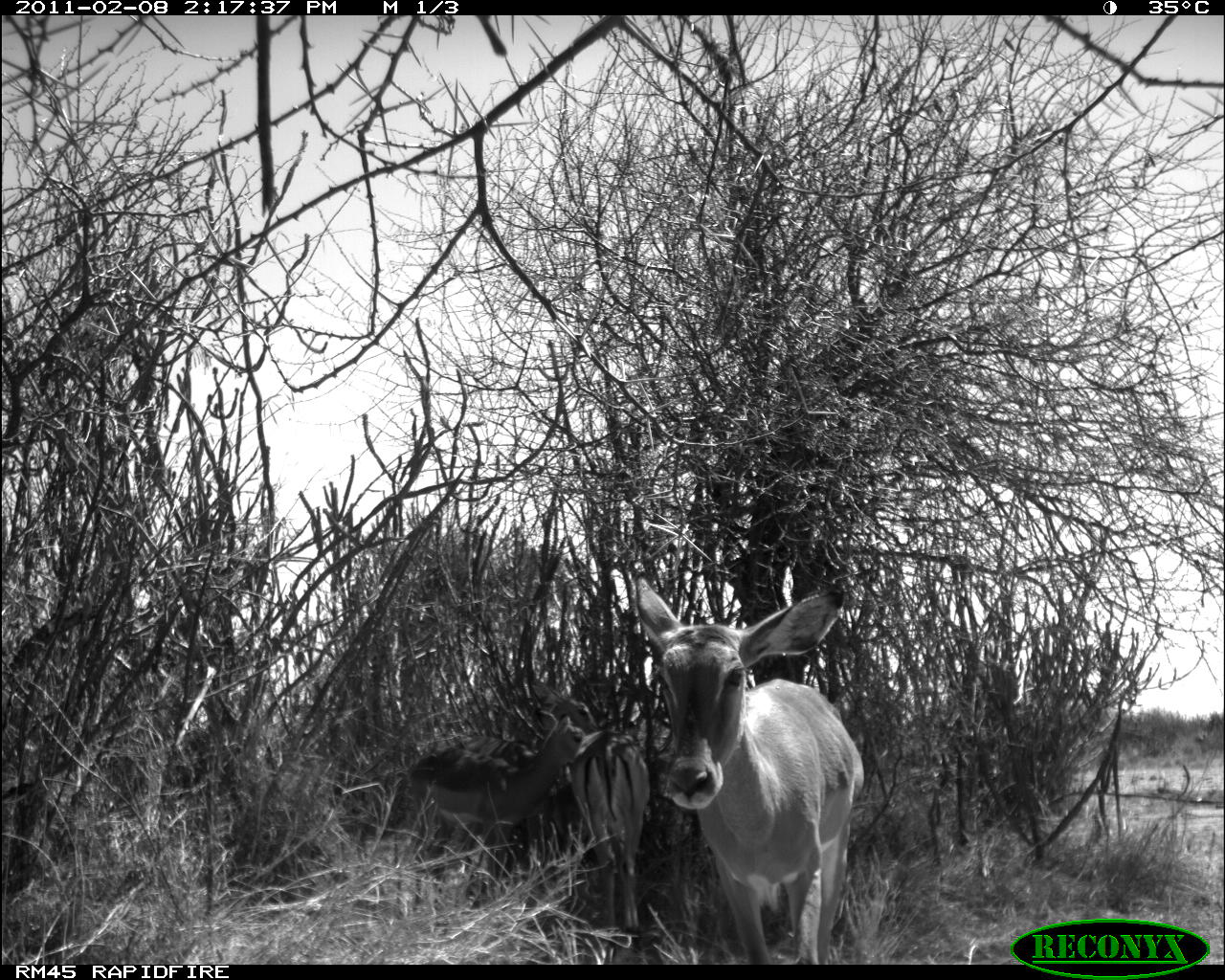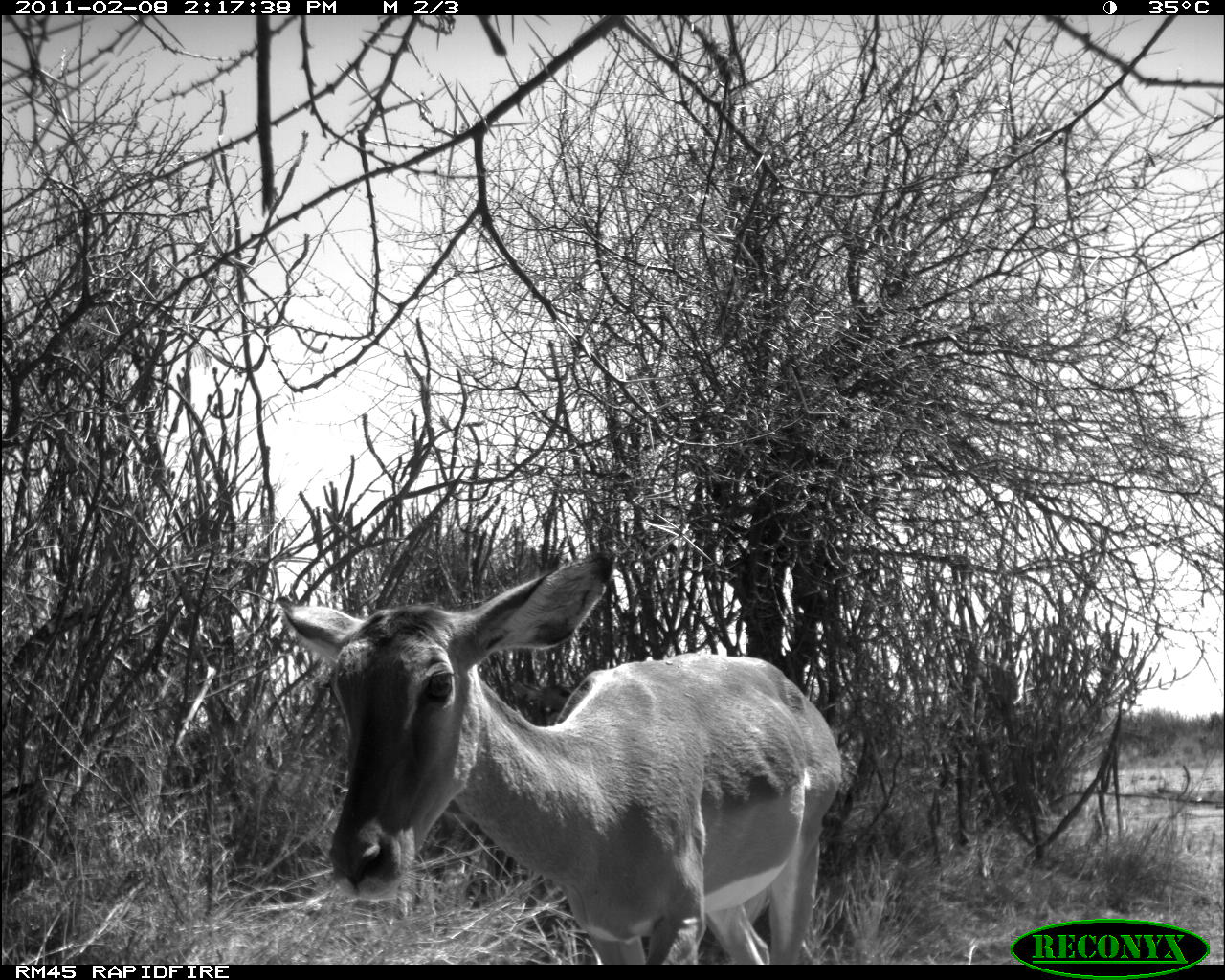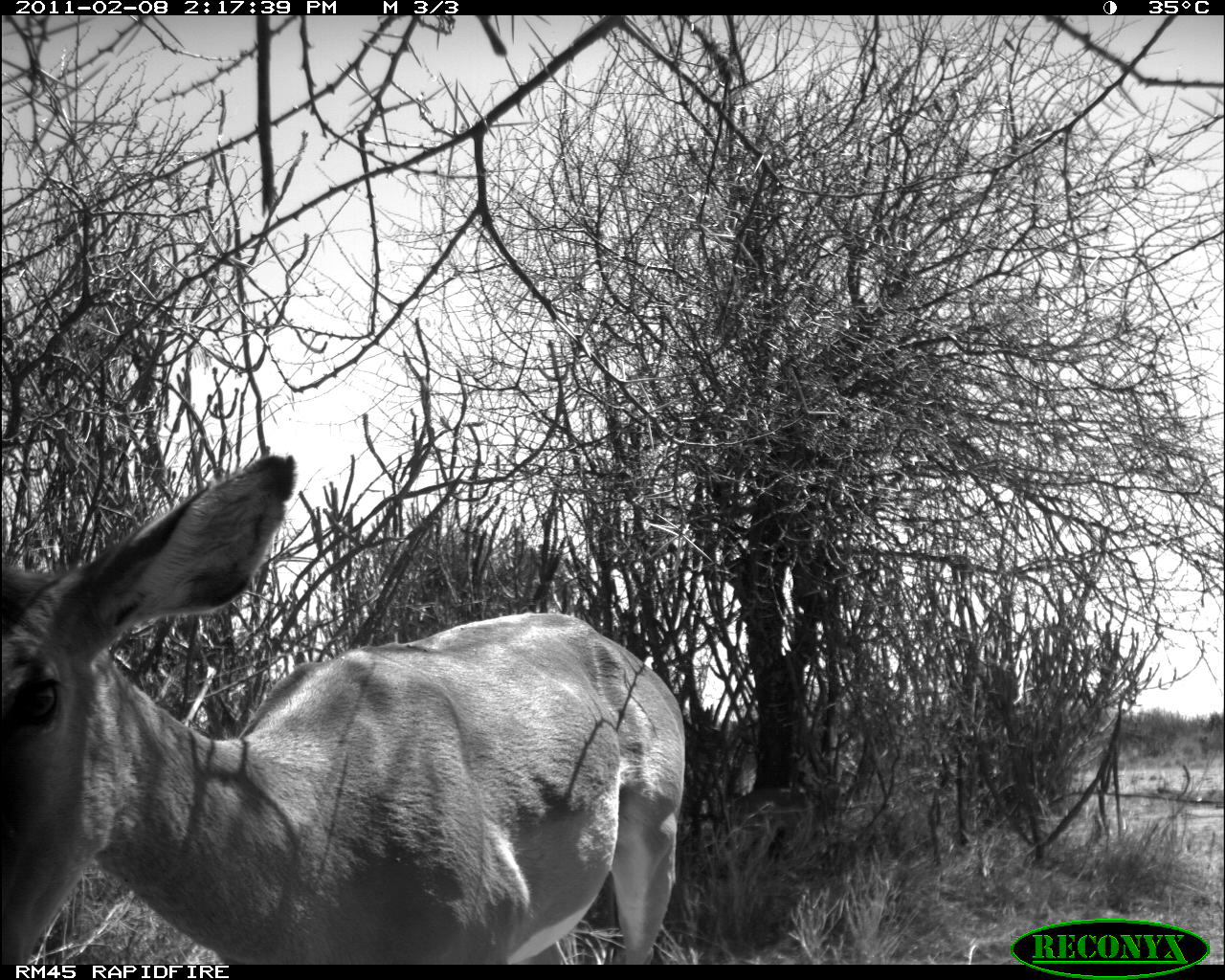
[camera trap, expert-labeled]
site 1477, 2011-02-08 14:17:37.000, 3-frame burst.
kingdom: Animalia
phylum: Chordata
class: Mammalia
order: Artiodactyla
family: Bovidae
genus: Aepyceros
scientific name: Aepyceros melampus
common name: impala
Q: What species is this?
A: Aepyceros melampus (impala).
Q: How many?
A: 3.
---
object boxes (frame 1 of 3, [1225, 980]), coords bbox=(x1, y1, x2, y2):
aepyceros melampus: bbox=(633, 575, 866, 964); bbox=(406, 707, 600, 868); bbox=(565, 696, 651, 930); bbox=(420, 683, 599, 791)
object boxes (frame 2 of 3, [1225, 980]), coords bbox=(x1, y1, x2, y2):
aepyceros melampus: bbox=(274, 546, 844, 965)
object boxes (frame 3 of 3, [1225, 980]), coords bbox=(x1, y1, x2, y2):
aepyceros melampus: bbox=(1, 451, 687, 964); bbox=(733, 774, 848, 839)